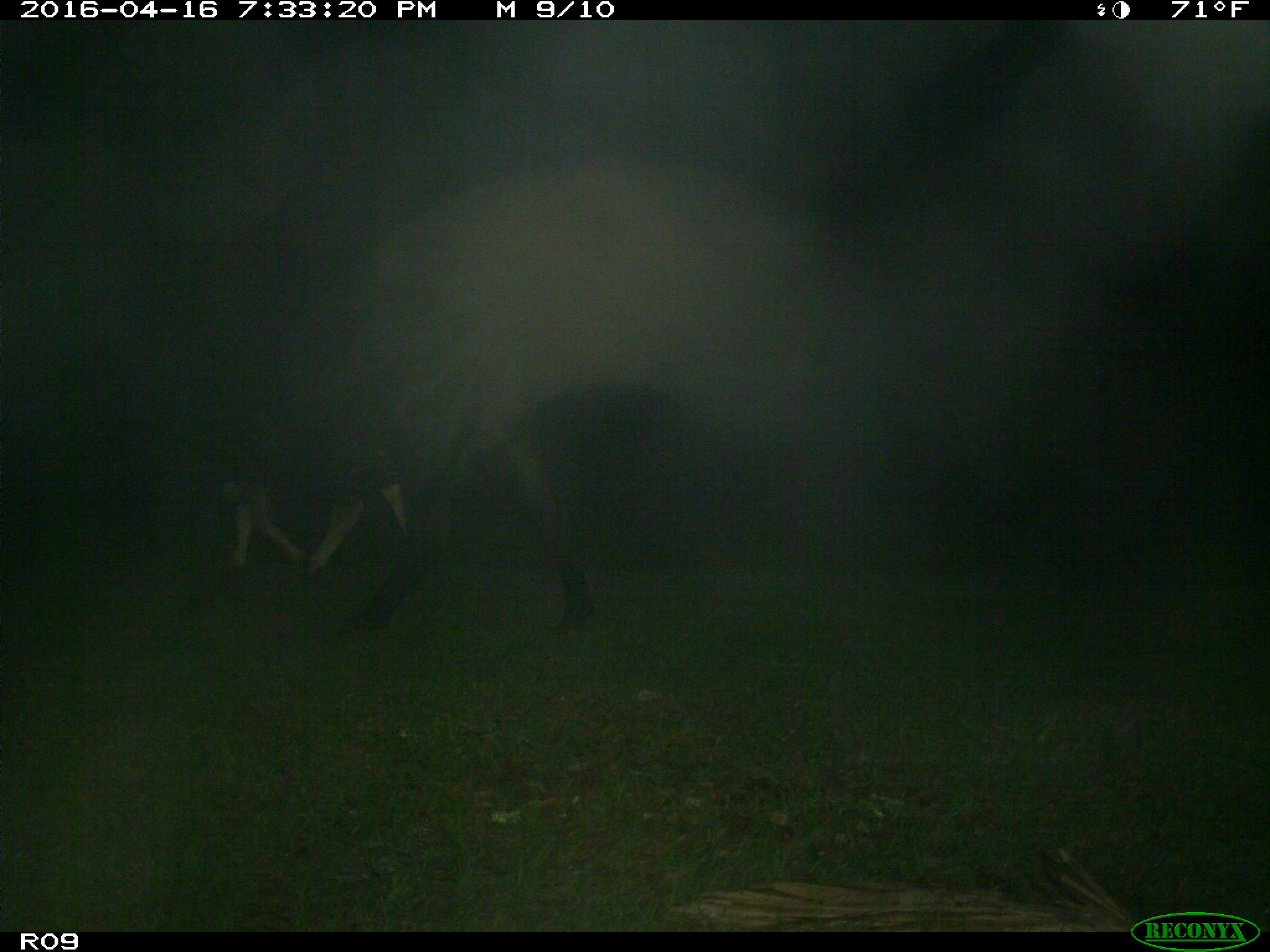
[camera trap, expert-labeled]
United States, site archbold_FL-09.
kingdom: Animalia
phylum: Chordata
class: Mammalia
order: Artiodactyla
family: Bovidae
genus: Bos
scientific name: Bos taurus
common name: domestic cow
Bos taurus (domestic cow).